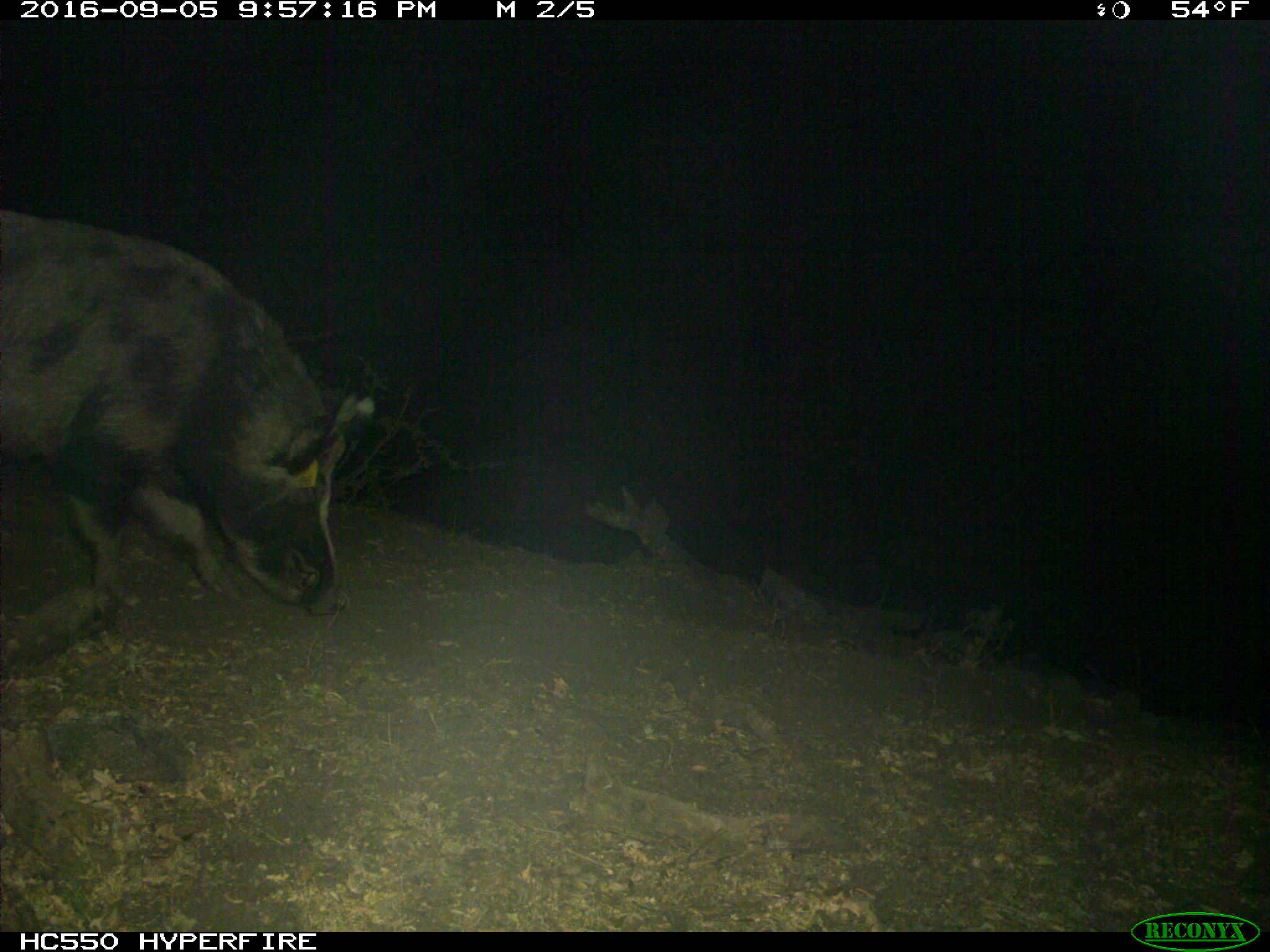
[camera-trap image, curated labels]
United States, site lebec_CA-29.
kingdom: Animalia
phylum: Chordata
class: Mammalia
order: Artiodactyla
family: Suidae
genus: Sus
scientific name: Sus scrofa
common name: wild boar